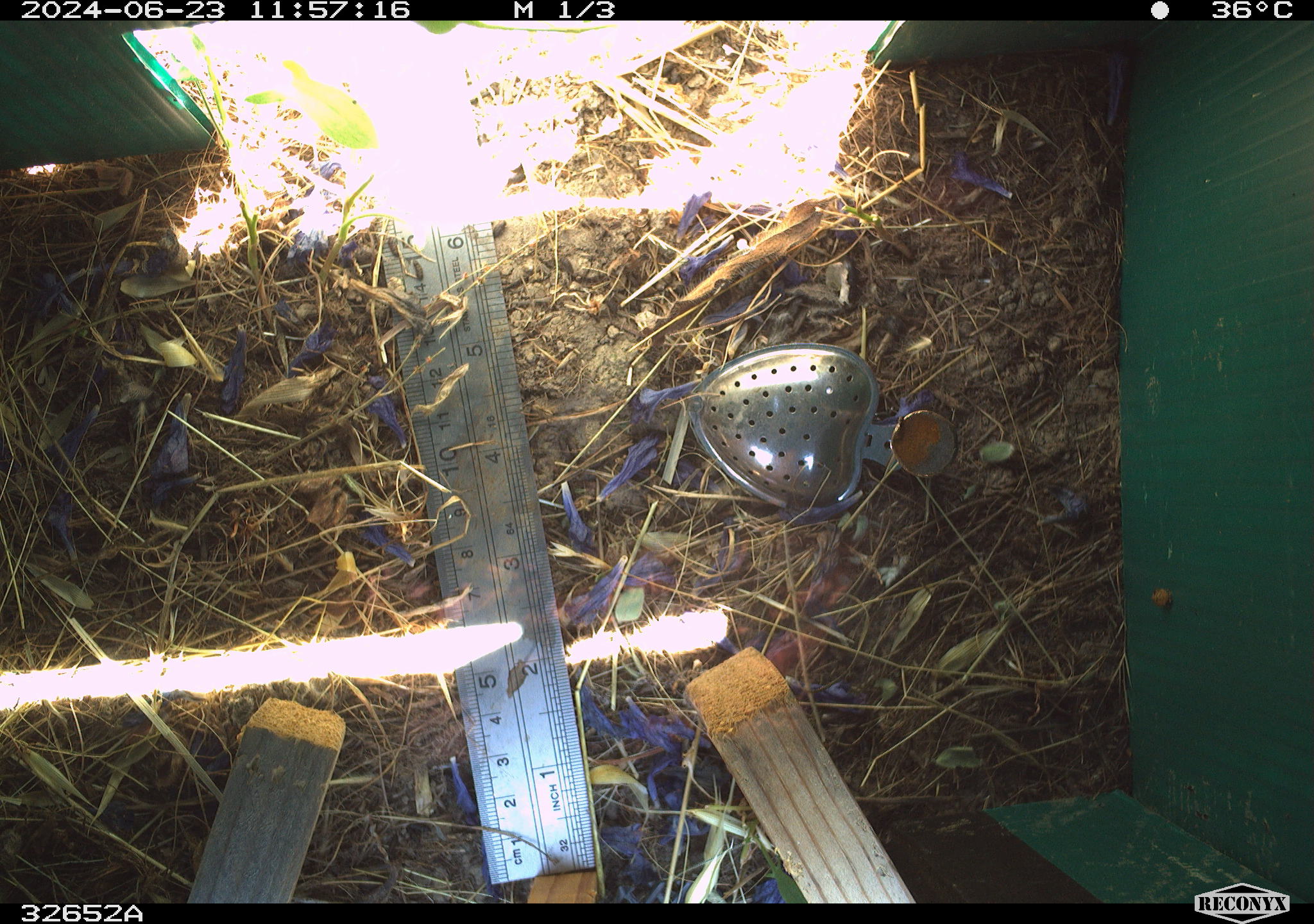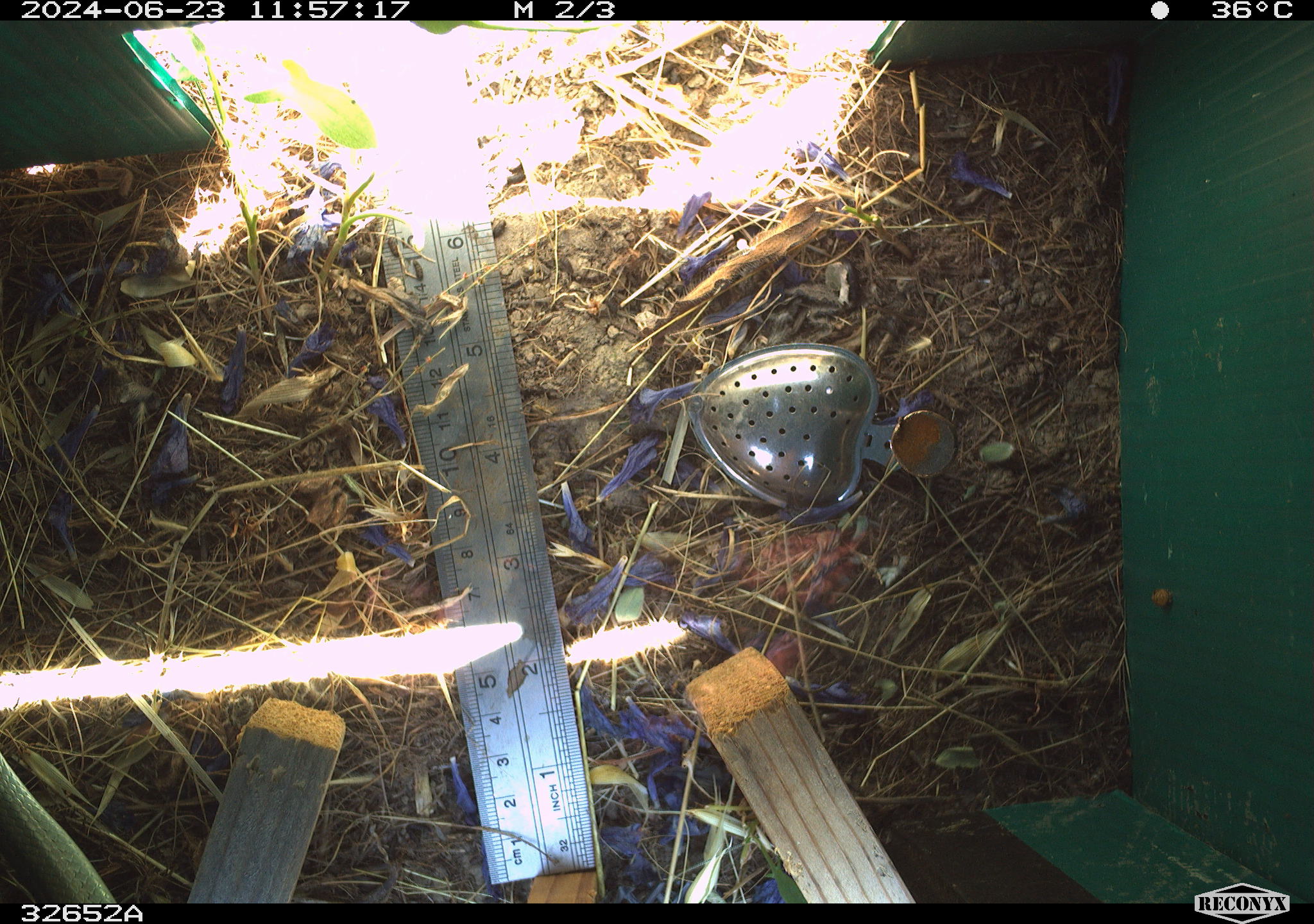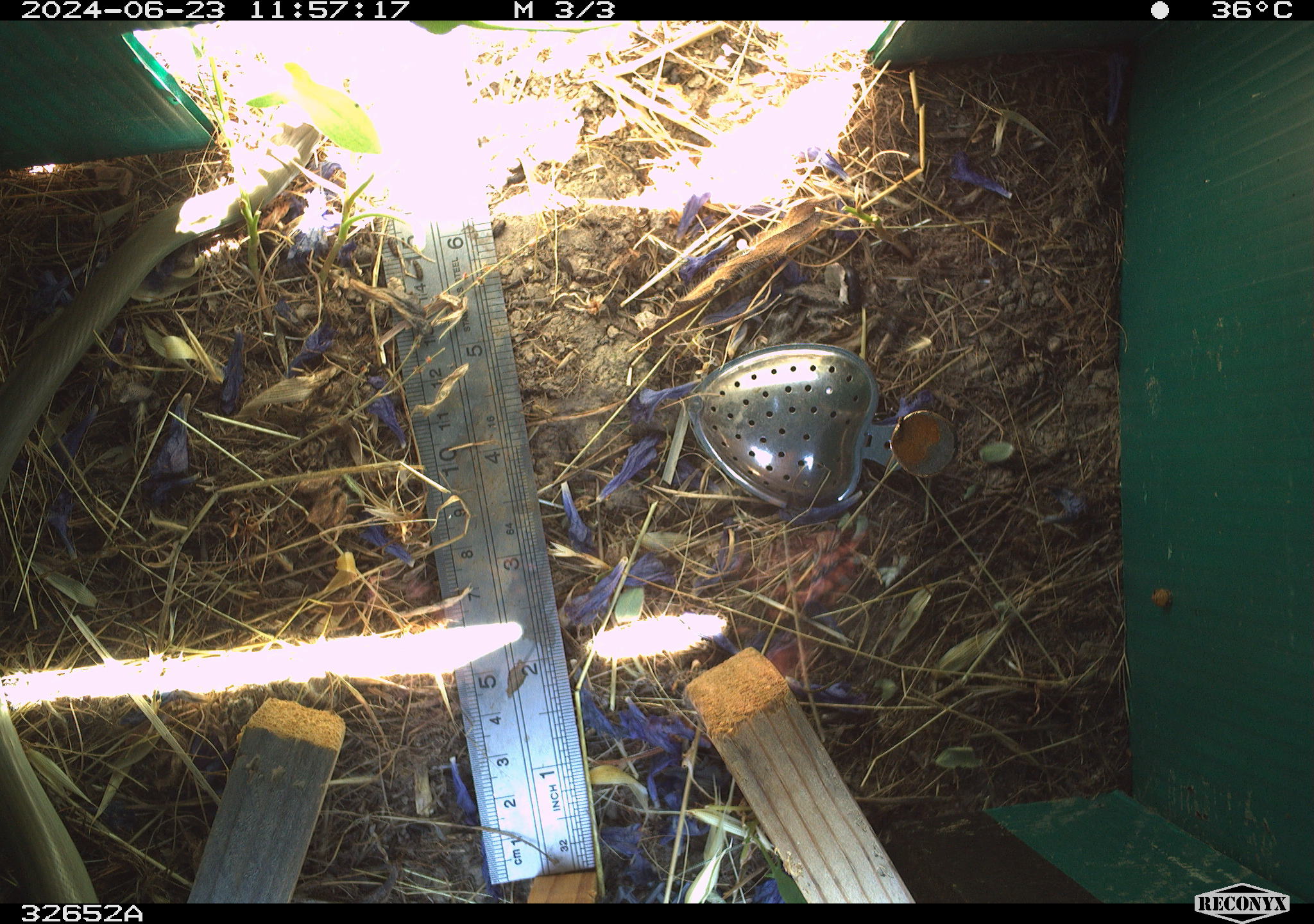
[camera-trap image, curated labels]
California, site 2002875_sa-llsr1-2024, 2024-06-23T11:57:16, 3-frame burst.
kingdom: Animalia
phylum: Chordata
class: Reptilia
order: Squamata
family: Colubridae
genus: Coluber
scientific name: Coluber constrictor mormon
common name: western yellow-bellied racer